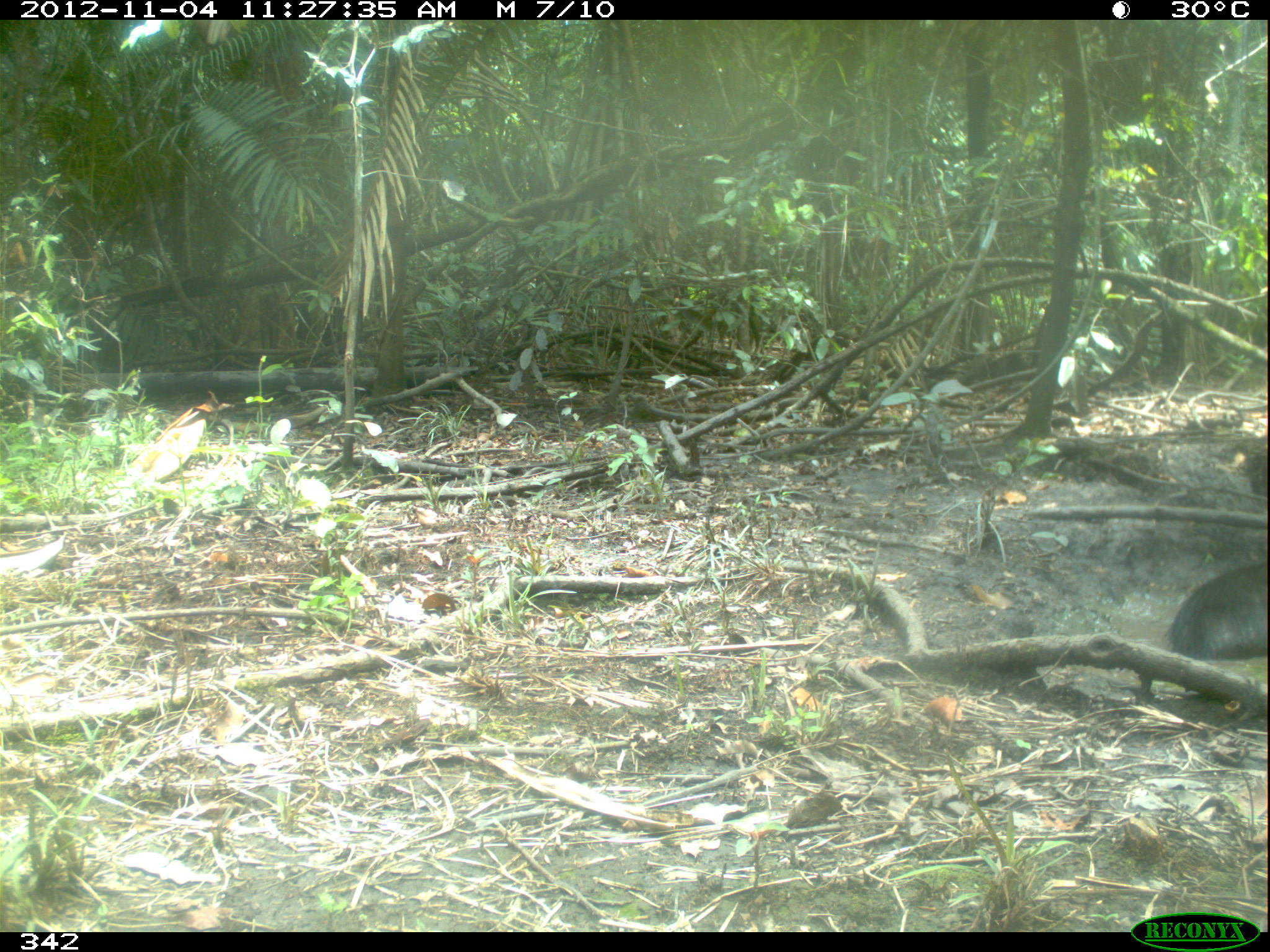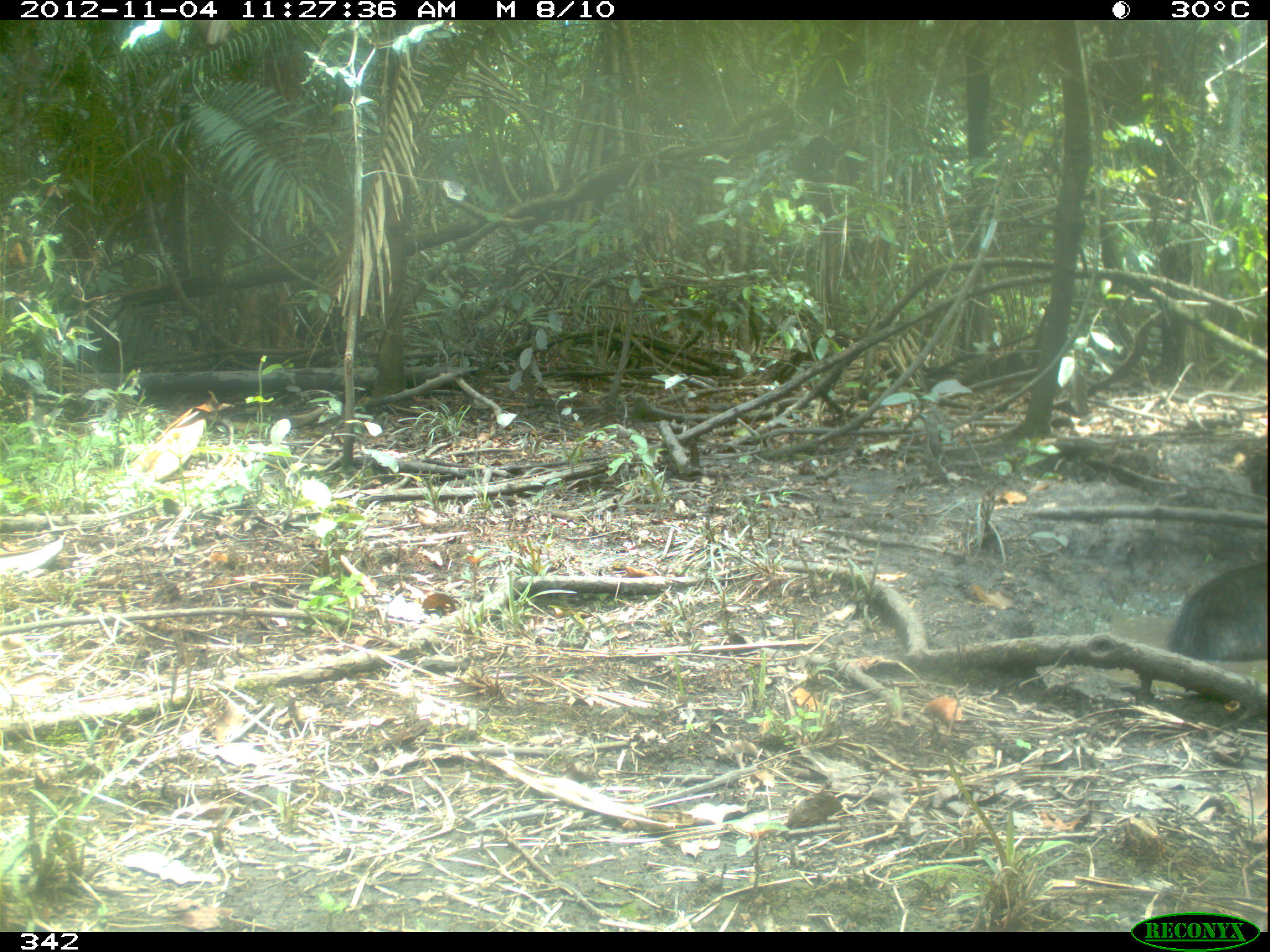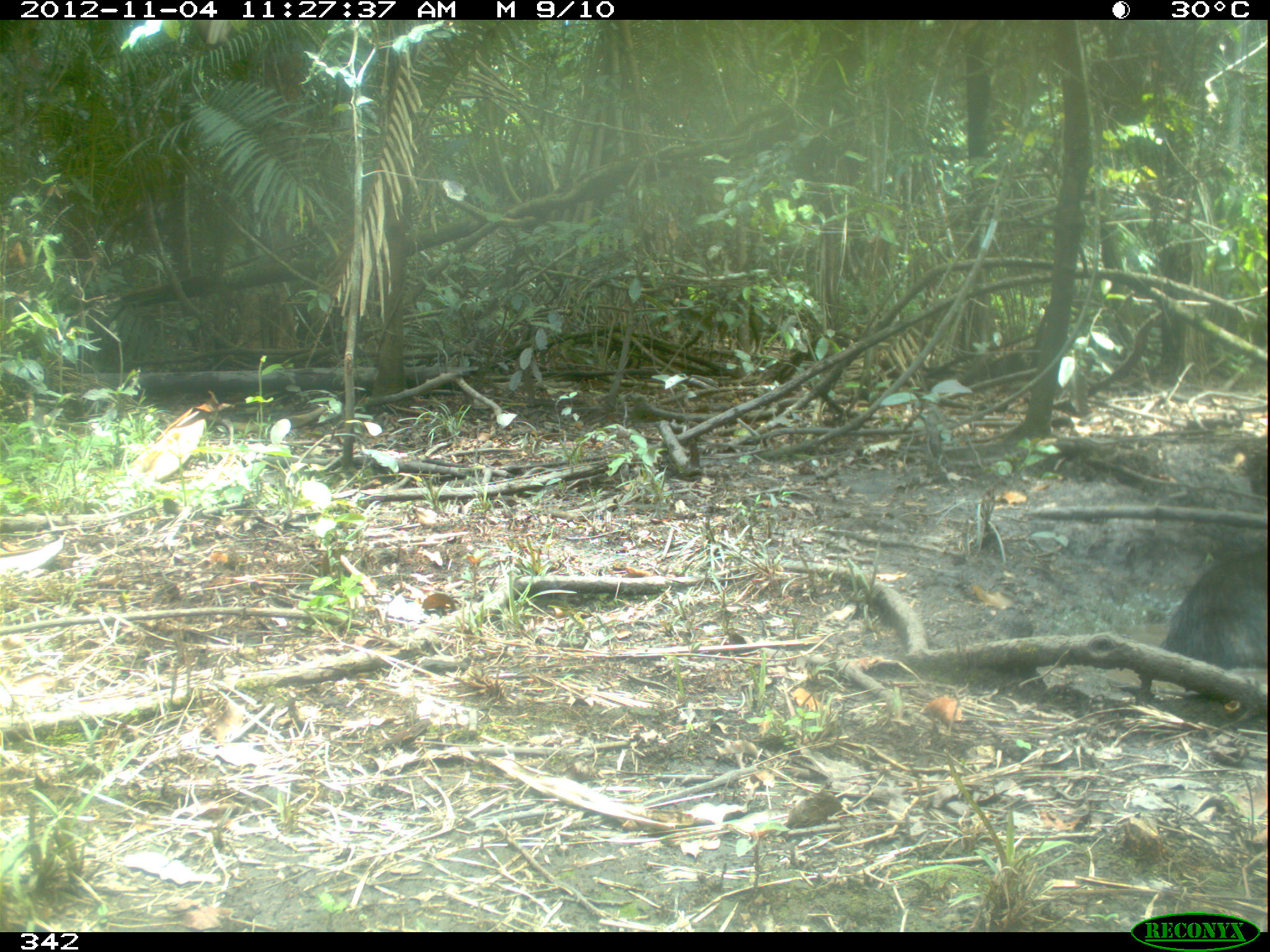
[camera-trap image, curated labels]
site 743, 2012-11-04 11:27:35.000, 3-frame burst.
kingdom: Animalia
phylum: Chordata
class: Mammalia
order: Artiodactyla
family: Tayassuidae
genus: Tayassu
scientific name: Tayassu pecari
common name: white-lipped peccary